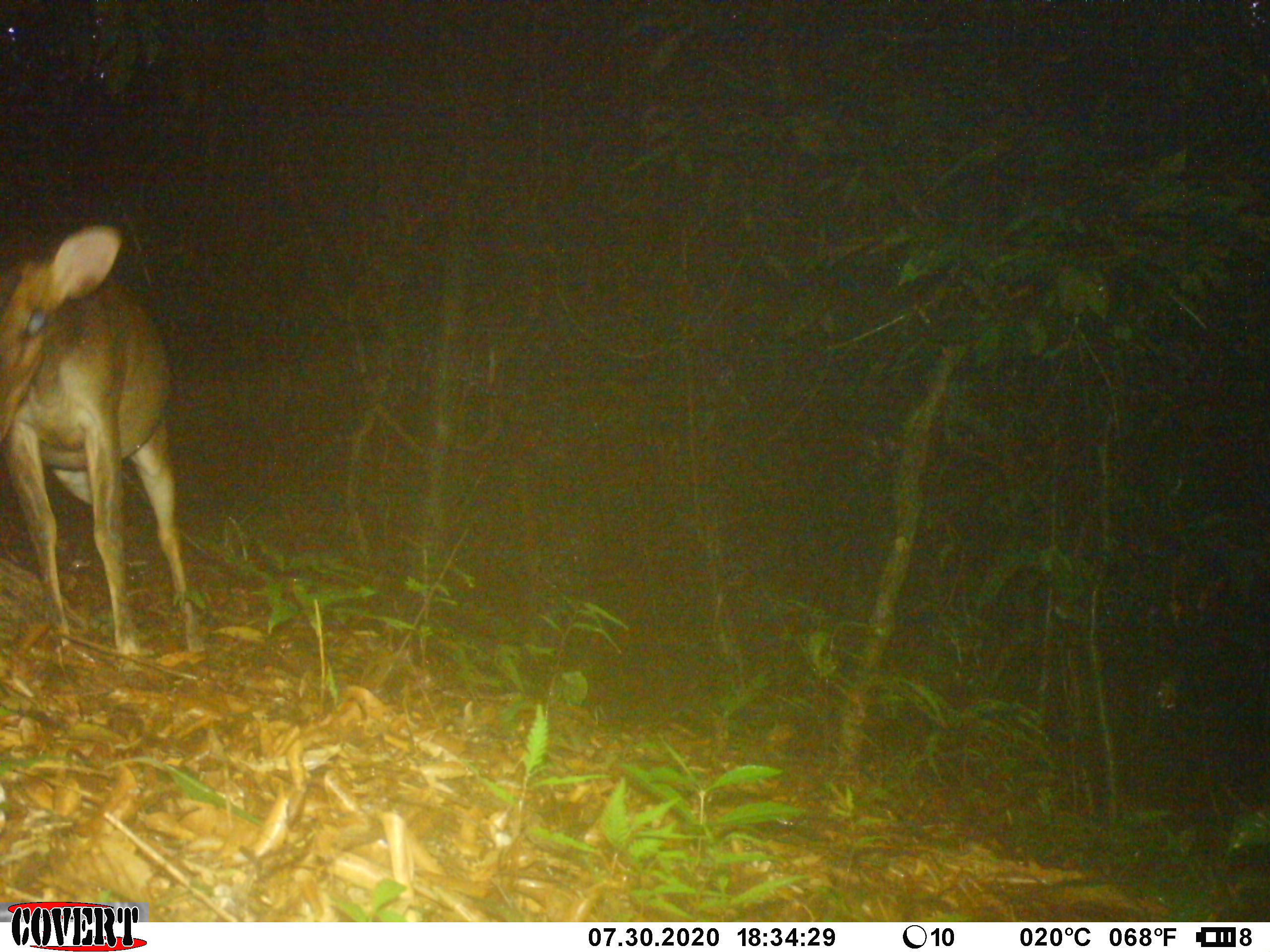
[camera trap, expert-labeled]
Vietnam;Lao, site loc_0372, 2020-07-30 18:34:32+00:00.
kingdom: Animalia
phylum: Chordata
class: Mammalia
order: Artiodactyla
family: Cervidae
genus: Muntiacus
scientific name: Muntiacus vuquangensis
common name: large-antlered muntjac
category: large antlered muntjac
Large antlered muntjac (large-antlered muntjac) (Muntiacus vuquangensis). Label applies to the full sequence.